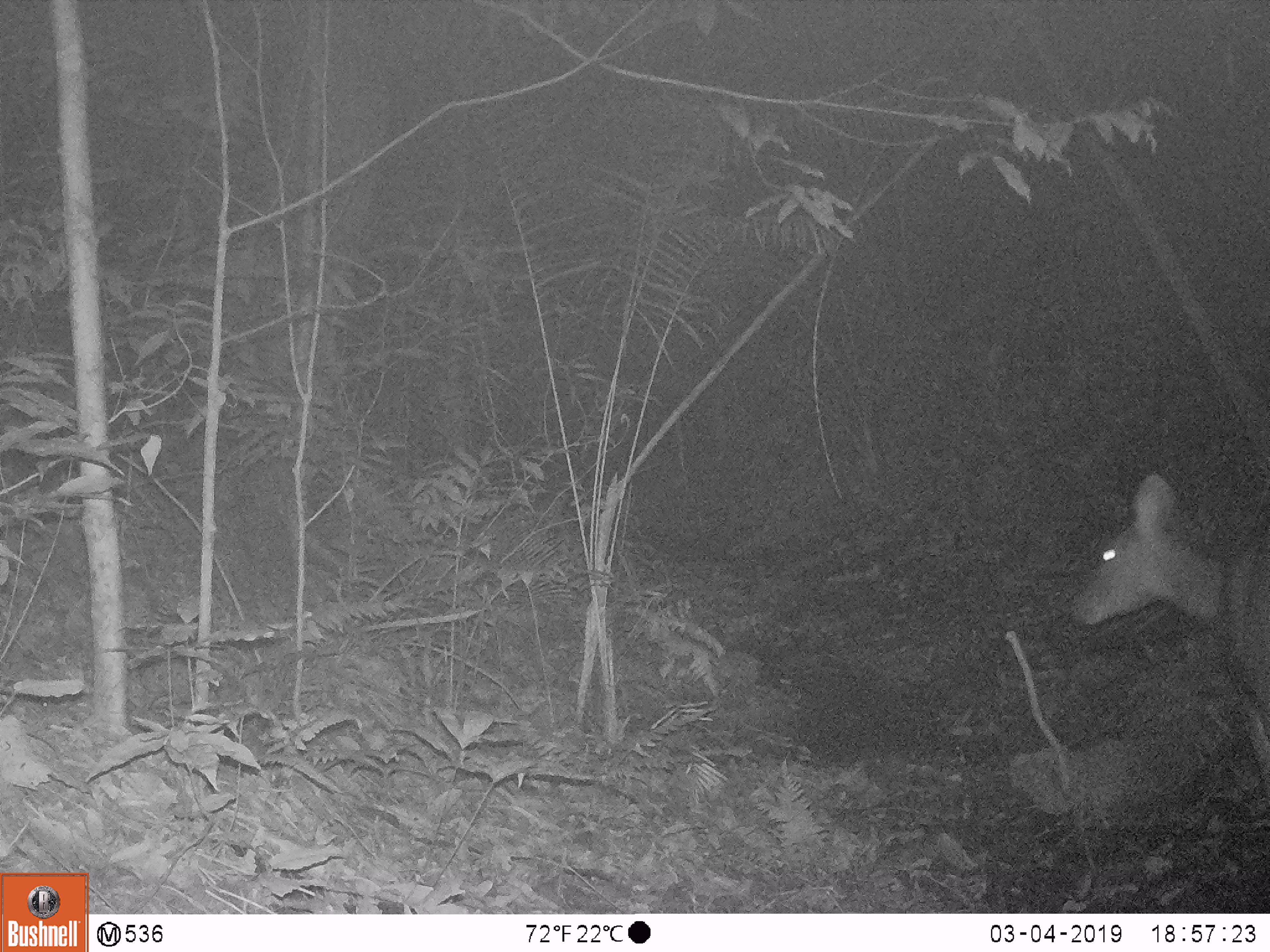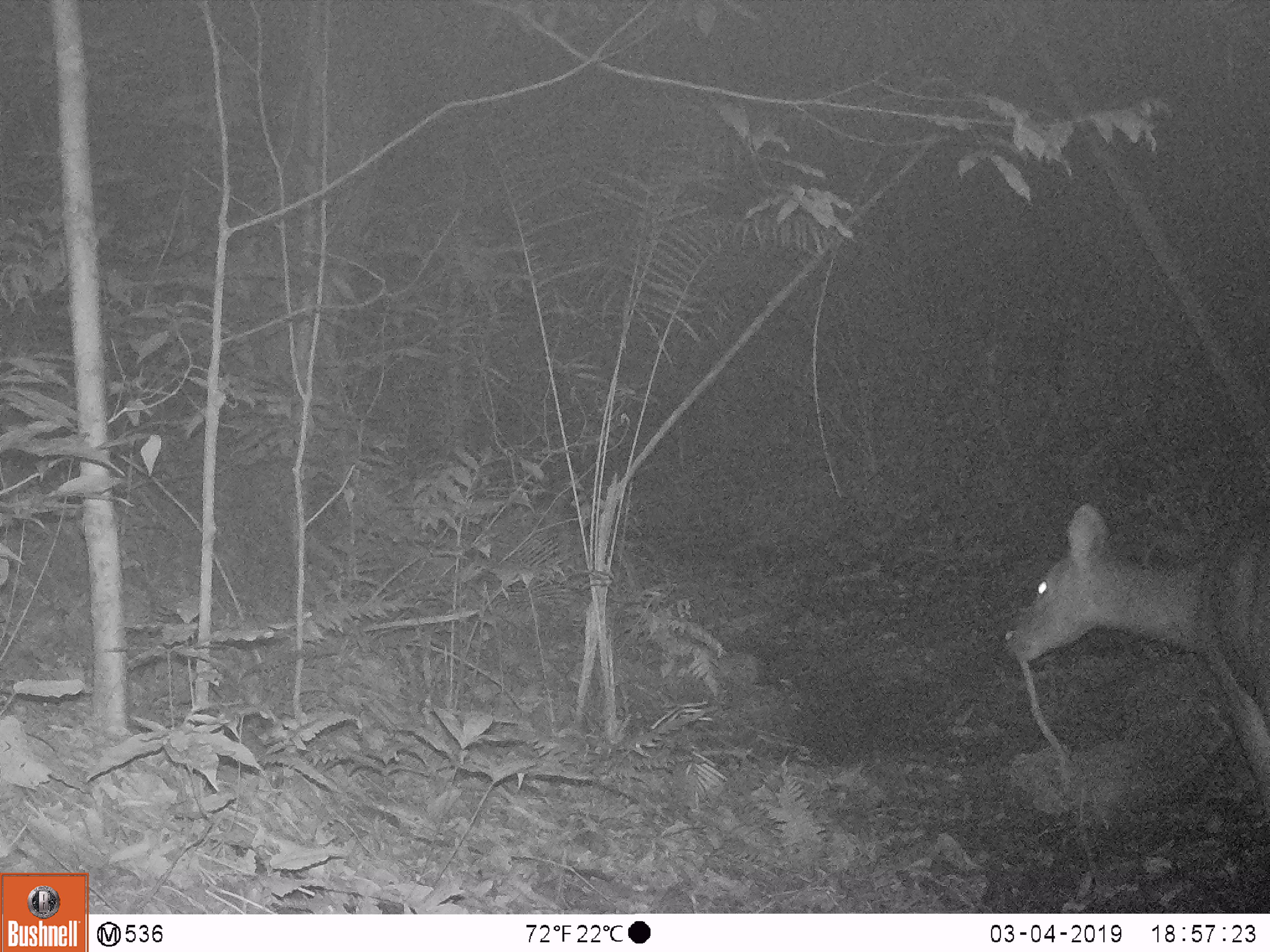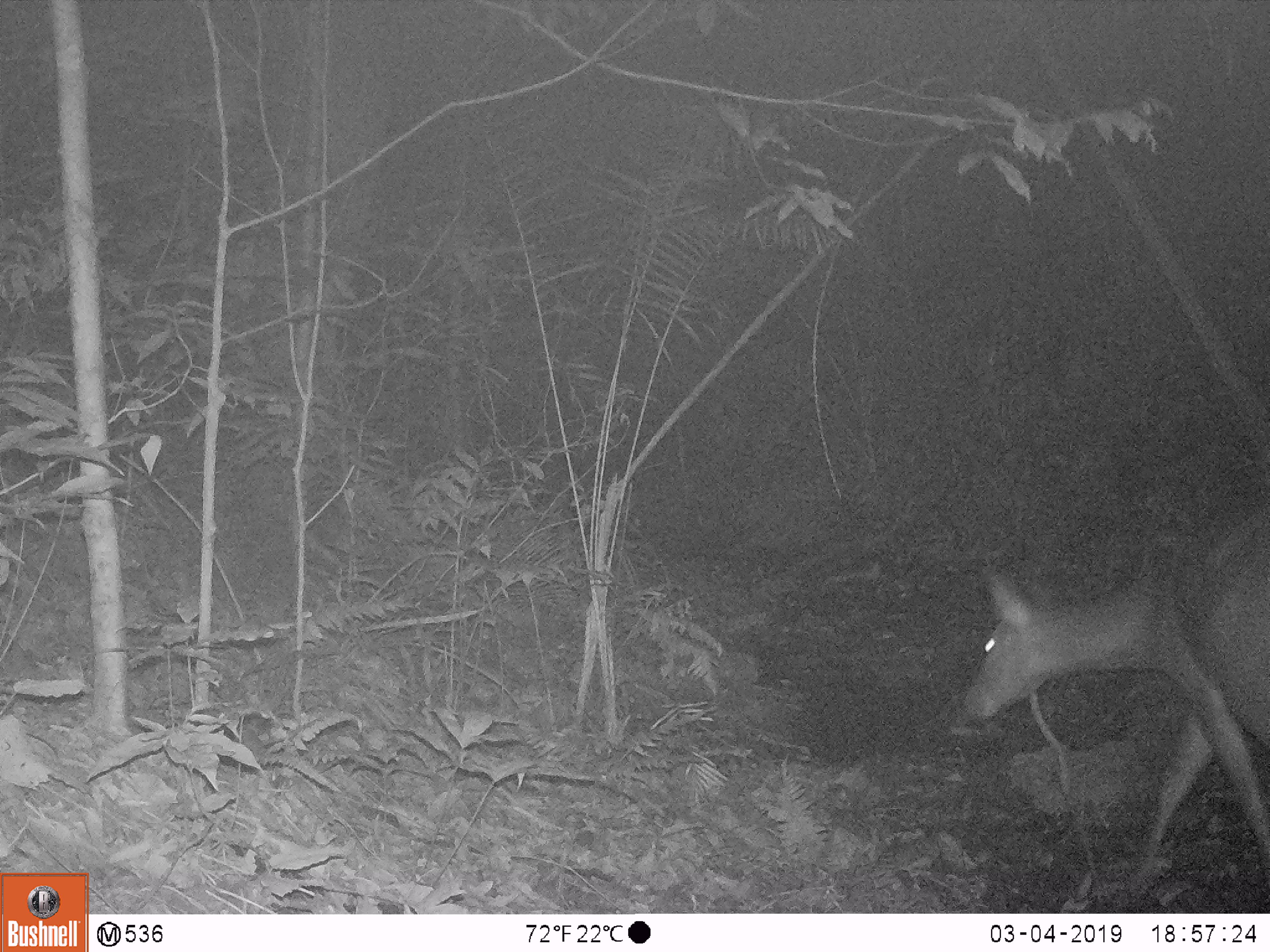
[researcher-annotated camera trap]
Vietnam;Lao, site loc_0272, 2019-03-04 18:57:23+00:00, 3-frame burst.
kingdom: Animalia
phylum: Chordata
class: Mammalia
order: Artiodactyla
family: Cervidae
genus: Rusa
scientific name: Rusa unicolor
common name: sambar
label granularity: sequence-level